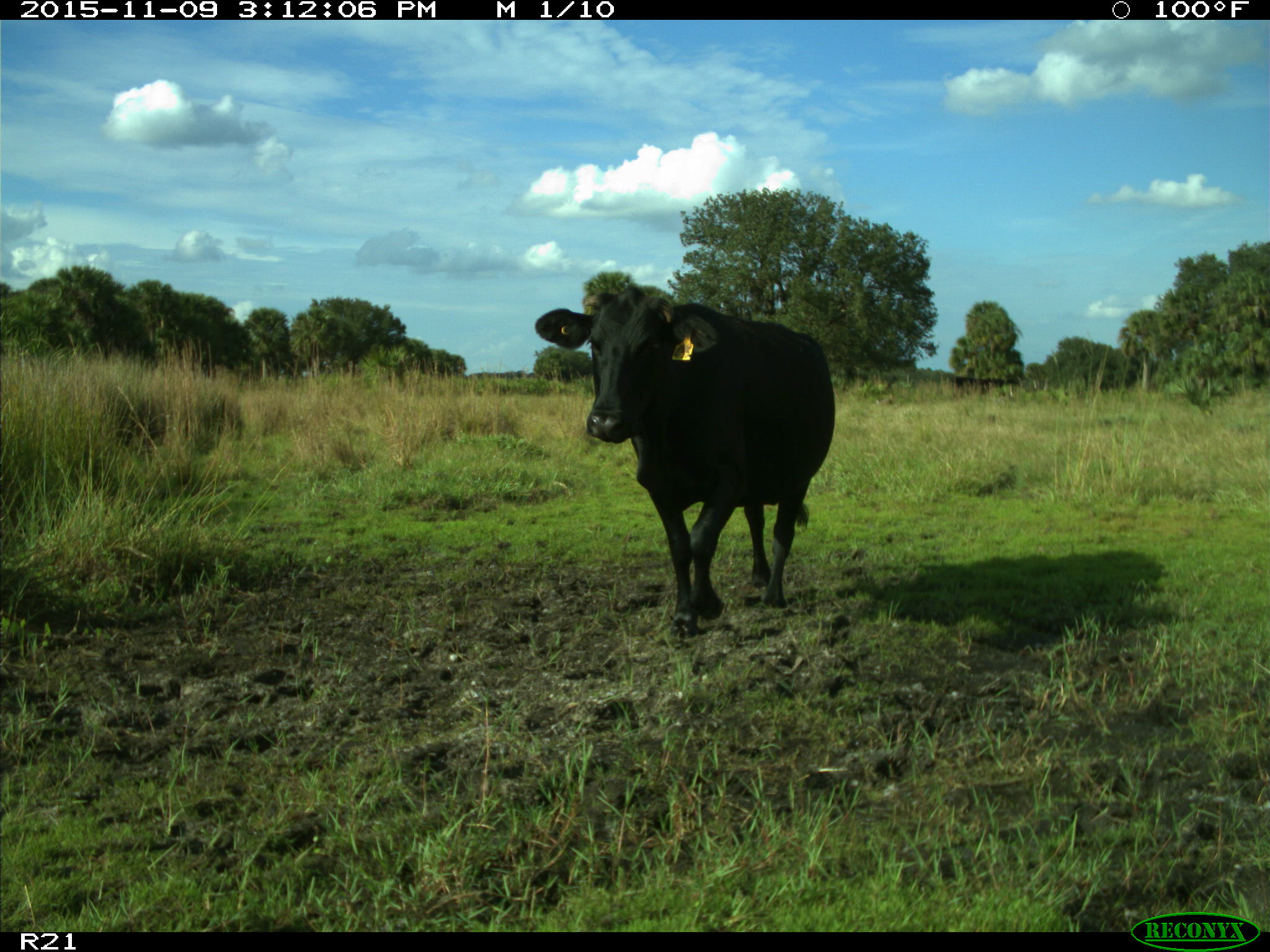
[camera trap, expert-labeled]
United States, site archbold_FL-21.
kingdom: Animalia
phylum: Chordata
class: Mammalia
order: Artiodactyla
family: Bovidae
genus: Bos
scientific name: Bos taurus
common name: domestic cow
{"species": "Bos taurus (domestic cow)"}